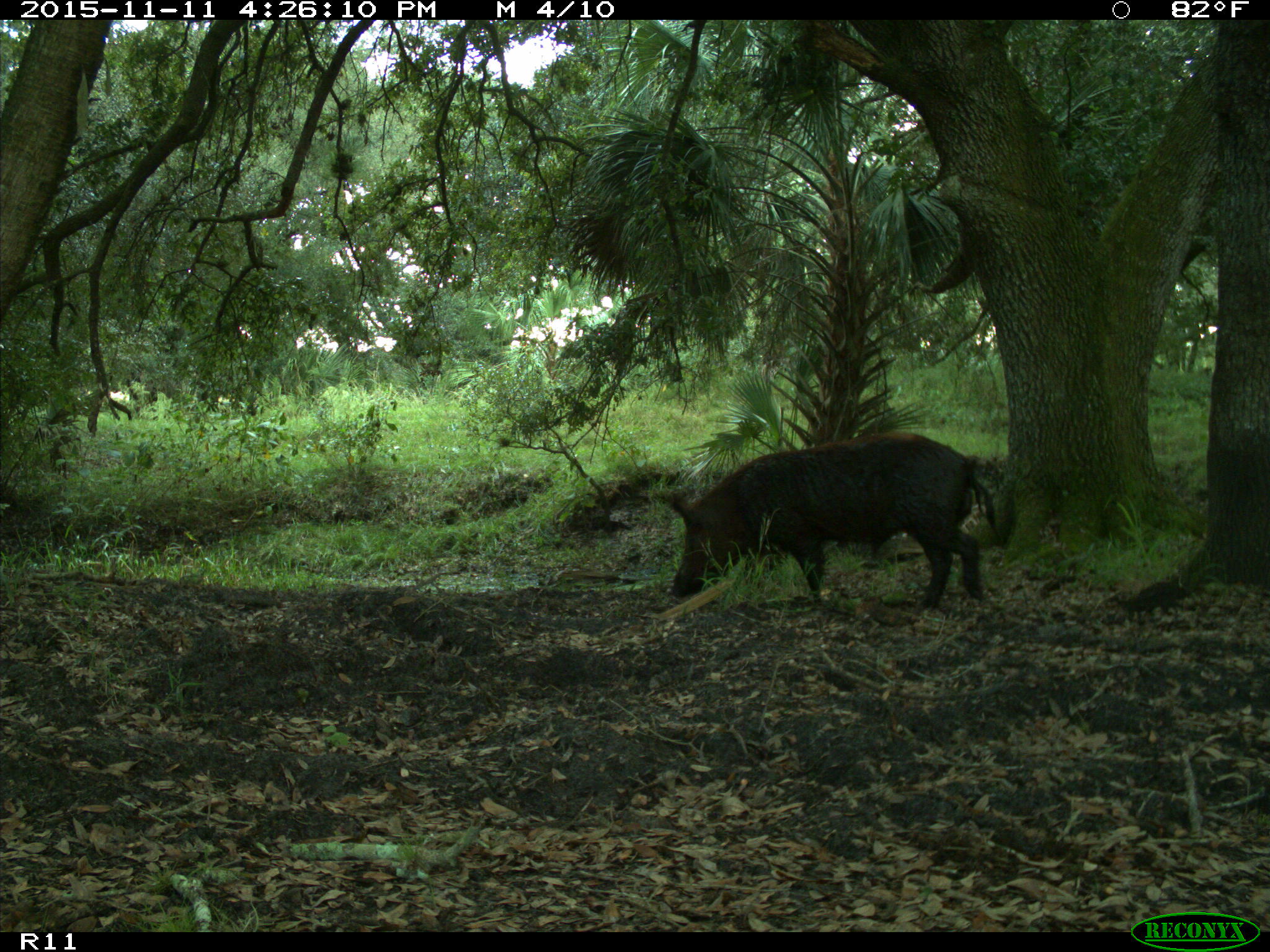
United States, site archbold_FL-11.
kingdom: Animalia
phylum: Chordata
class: Mammalia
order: Artiodactyla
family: Suidae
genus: Sus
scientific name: Sus scrofa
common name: wild boar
Sus scrofa (wild boar).